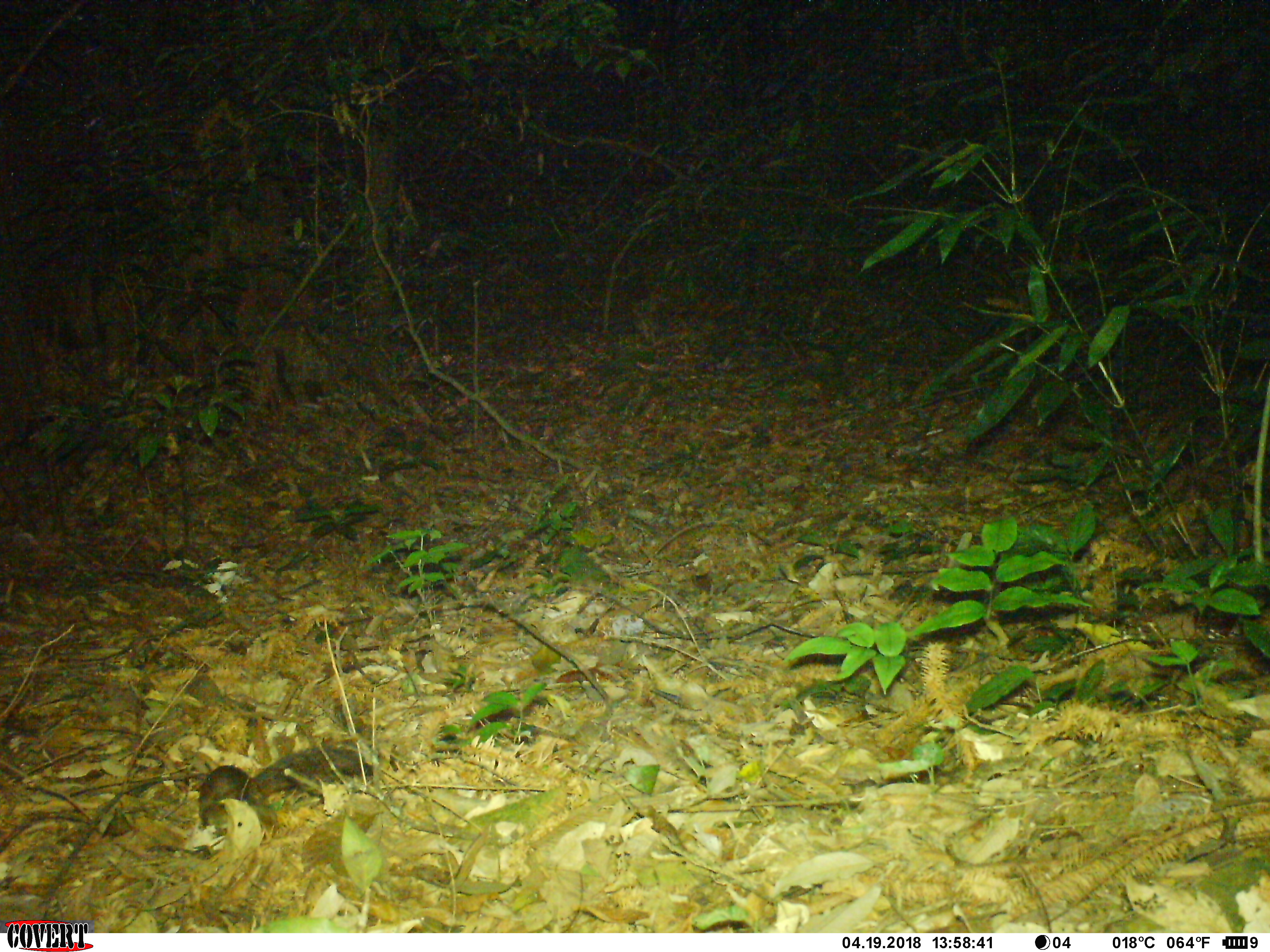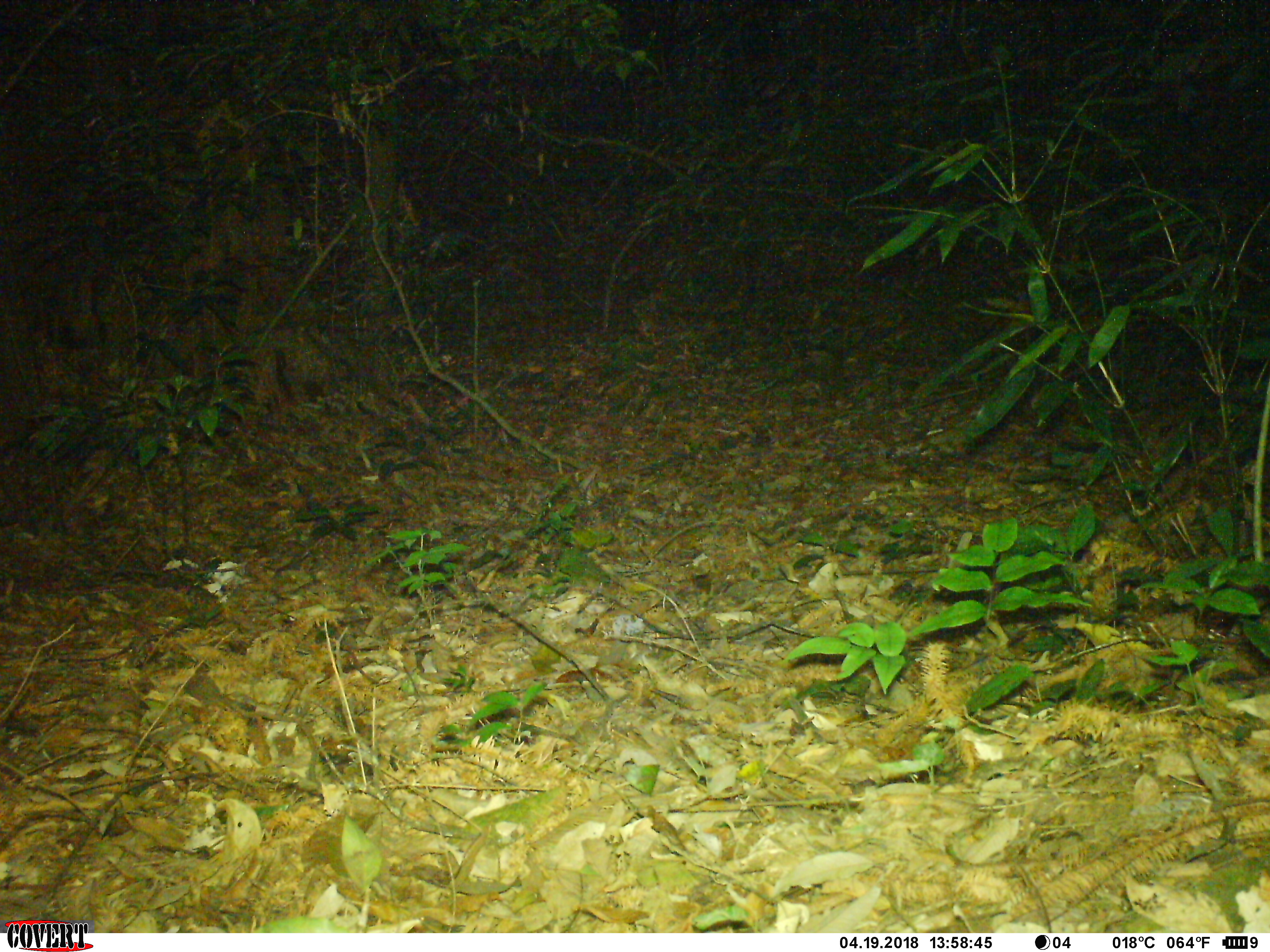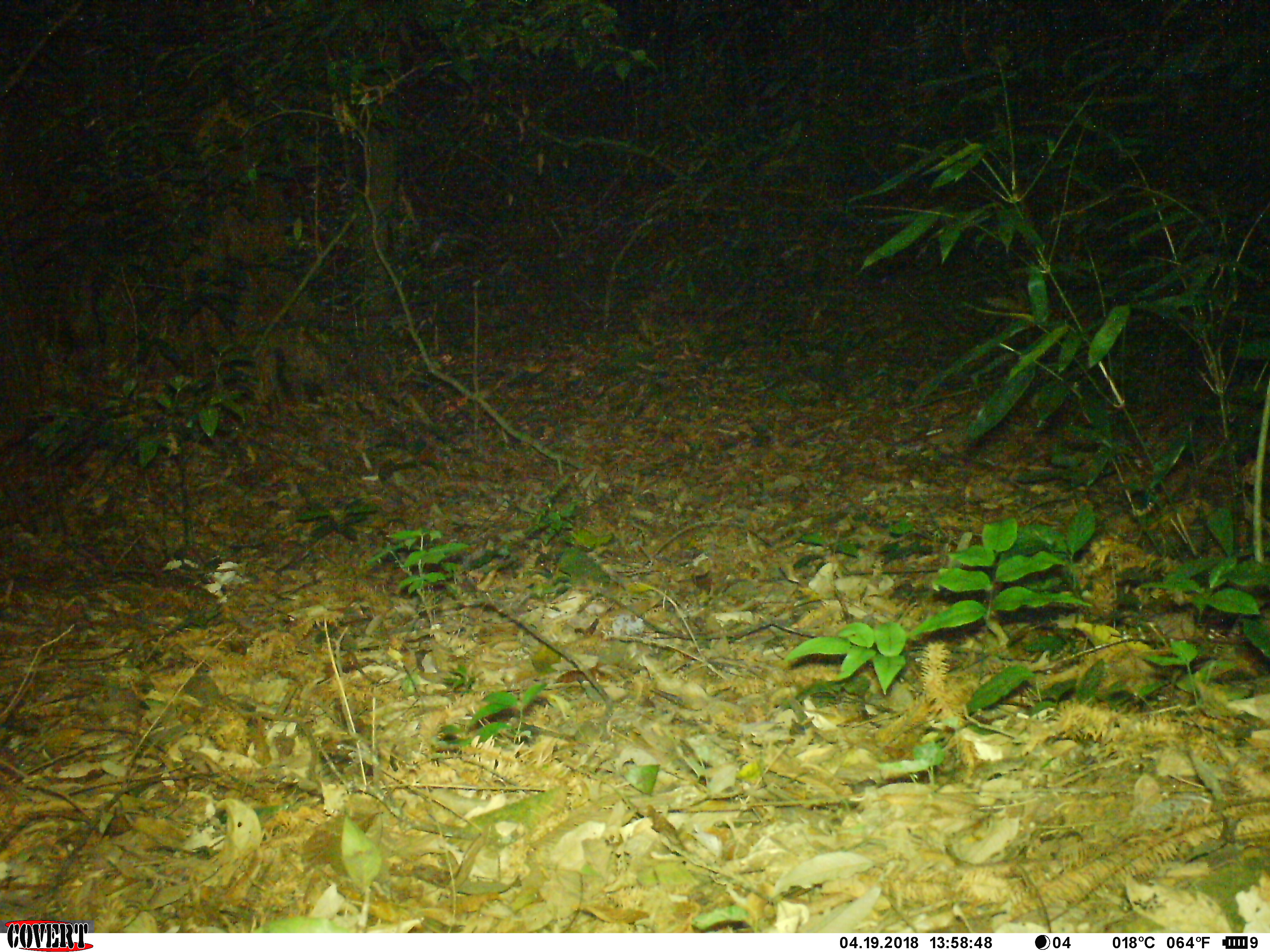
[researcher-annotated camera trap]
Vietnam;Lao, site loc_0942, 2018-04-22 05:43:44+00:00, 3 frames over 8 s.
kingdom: Animalia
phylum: Chordata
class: Mammalia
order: Rodentia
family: Sciuridae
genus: Sciurus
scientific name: Sciurus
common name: squirrel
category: unidentified squirrel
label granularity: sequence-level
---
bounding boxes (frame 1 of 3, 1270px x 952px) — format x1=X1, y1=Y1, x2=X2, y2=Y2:
unidentified squirrel: x1=195, y1=744, x2=373, y2=828